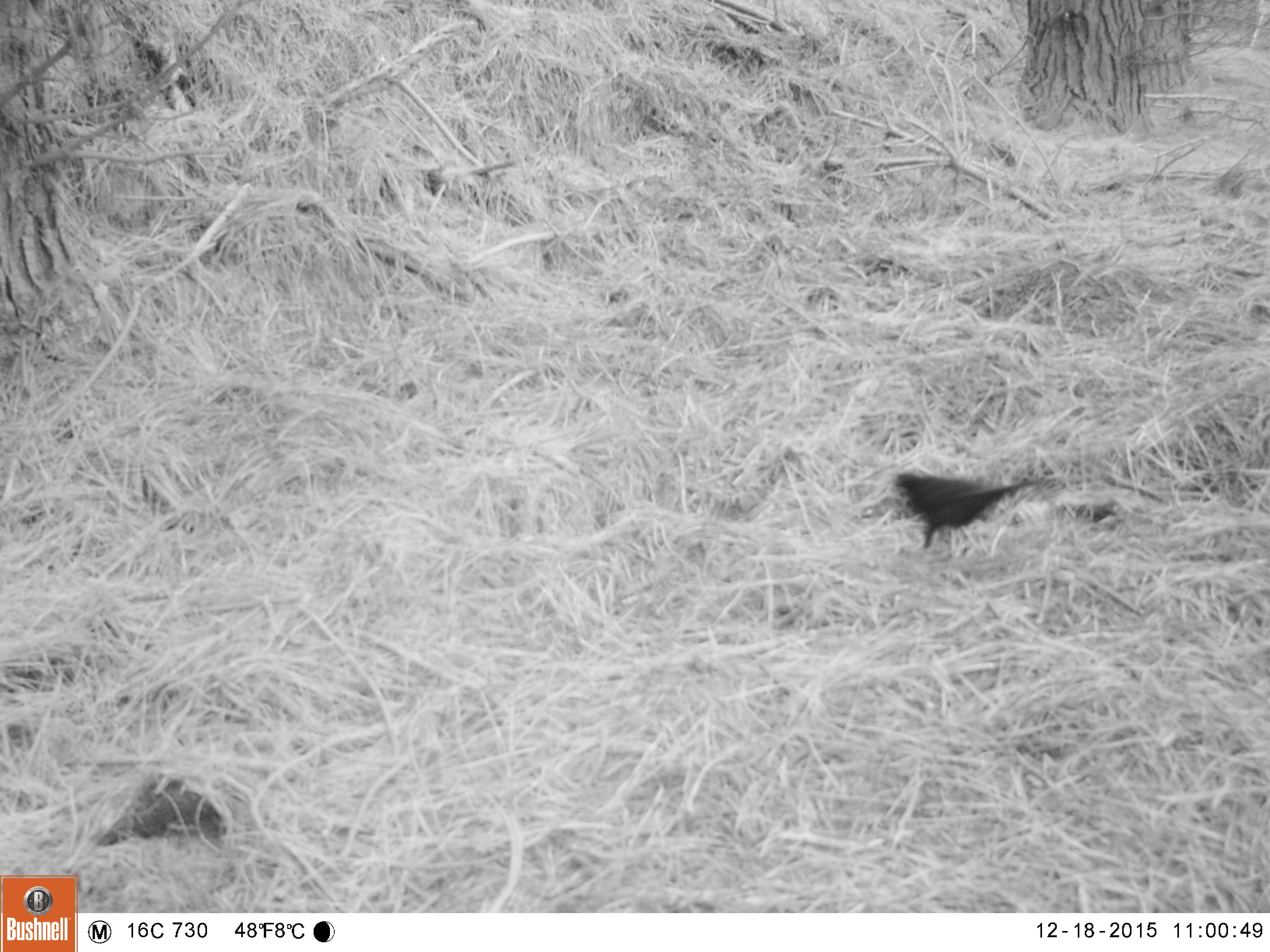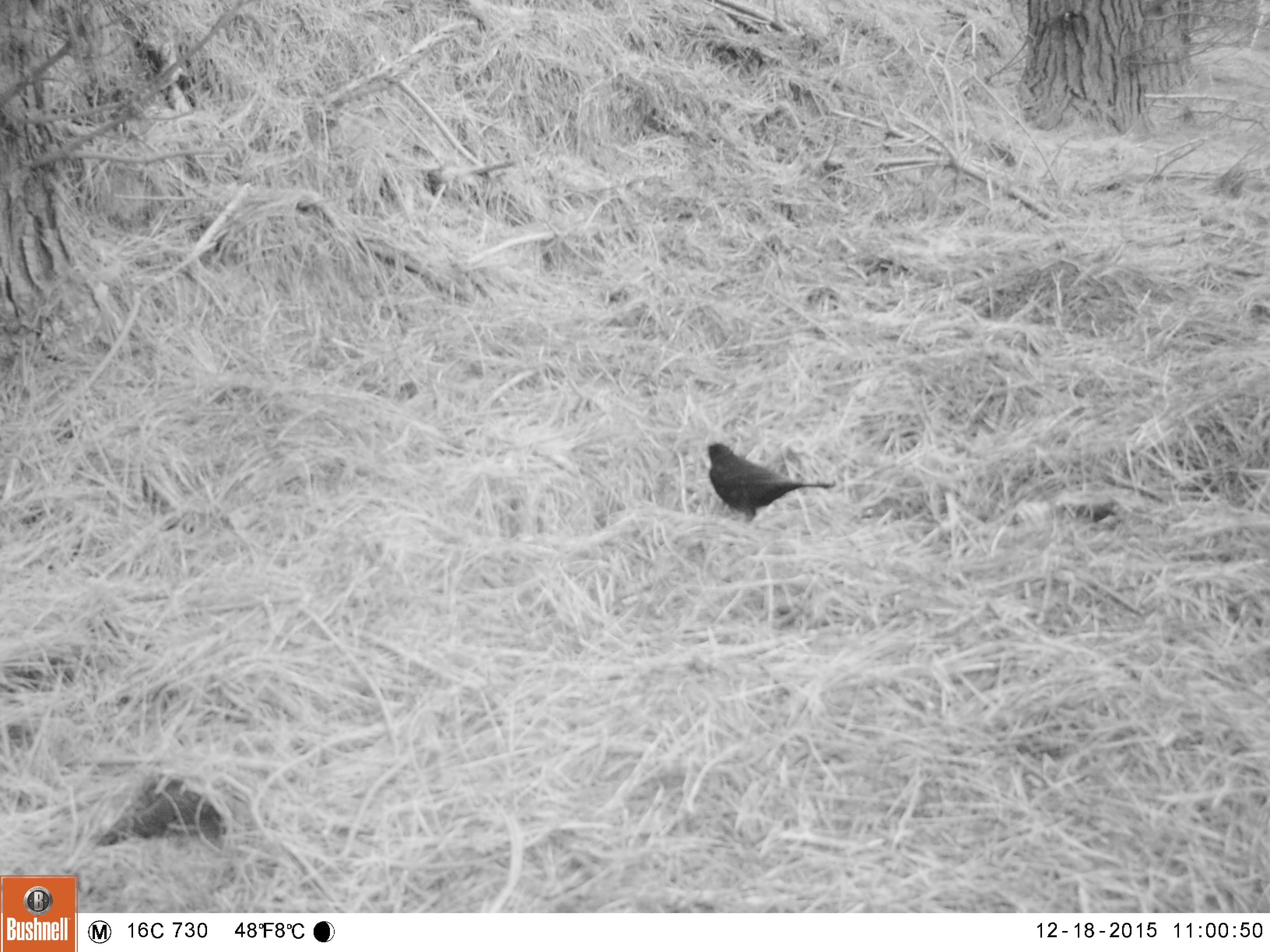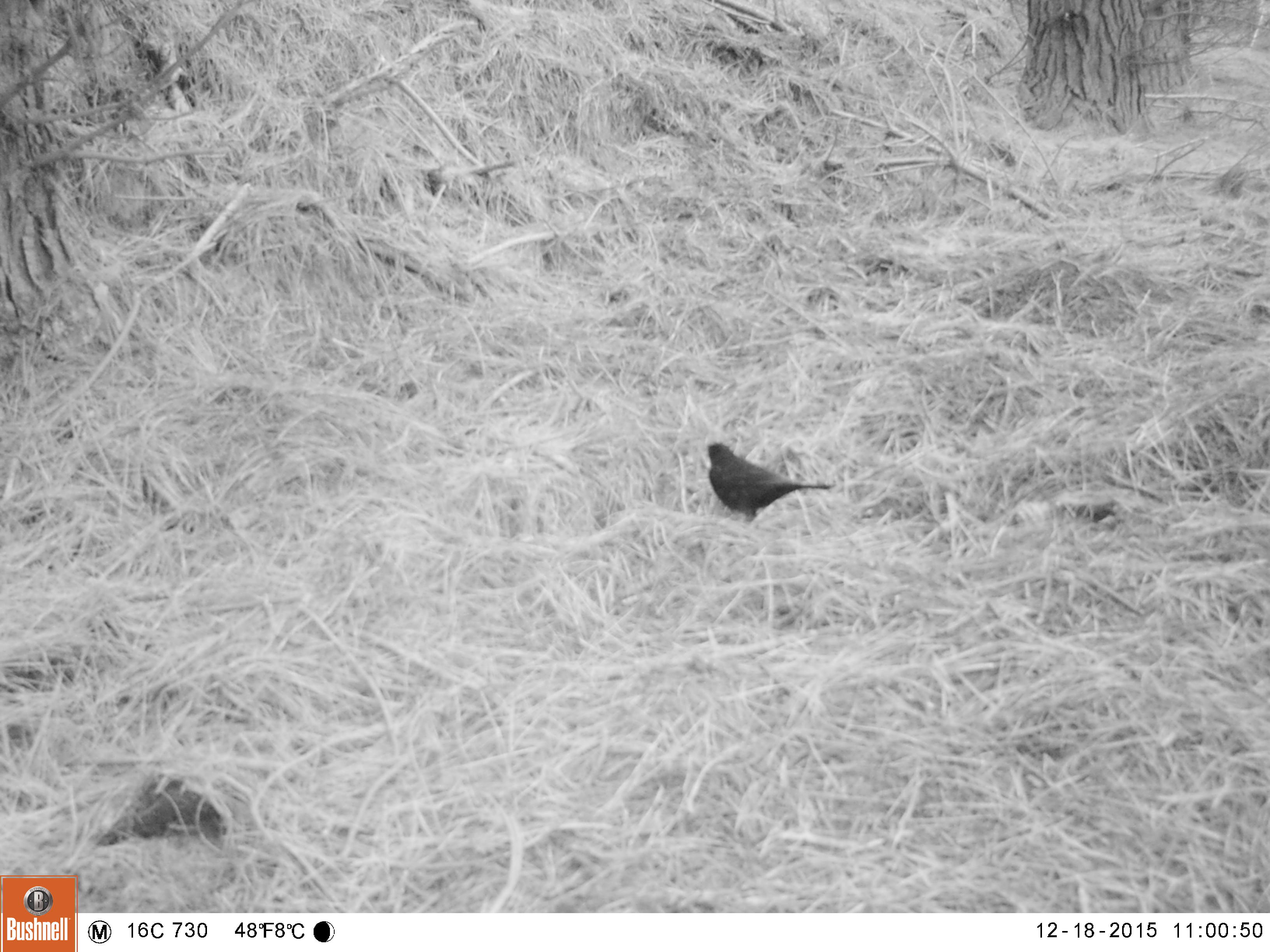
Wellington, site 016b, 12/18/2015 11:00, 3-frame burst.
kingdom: Animalia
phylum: Chordata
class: Aves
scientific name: Aves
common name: bird